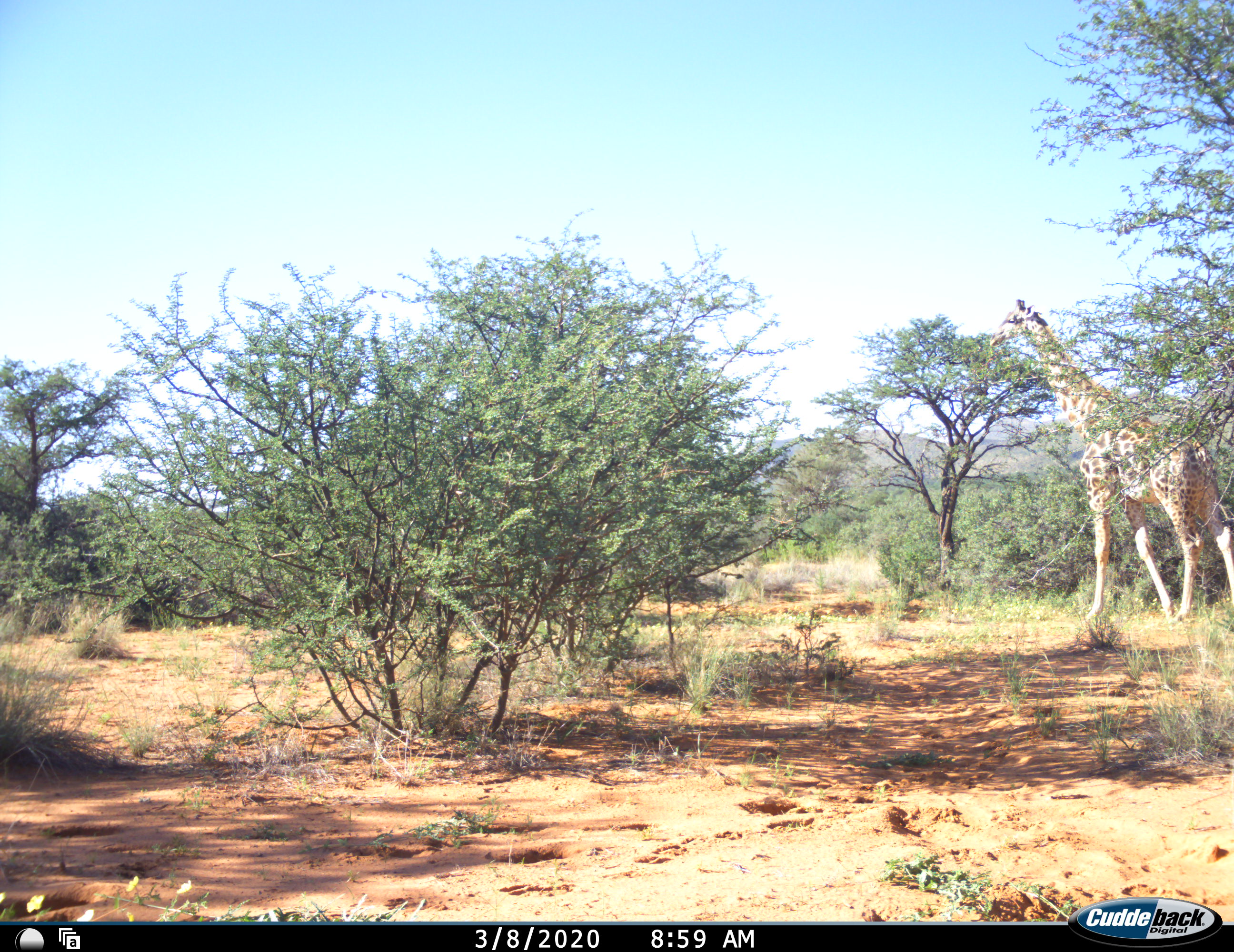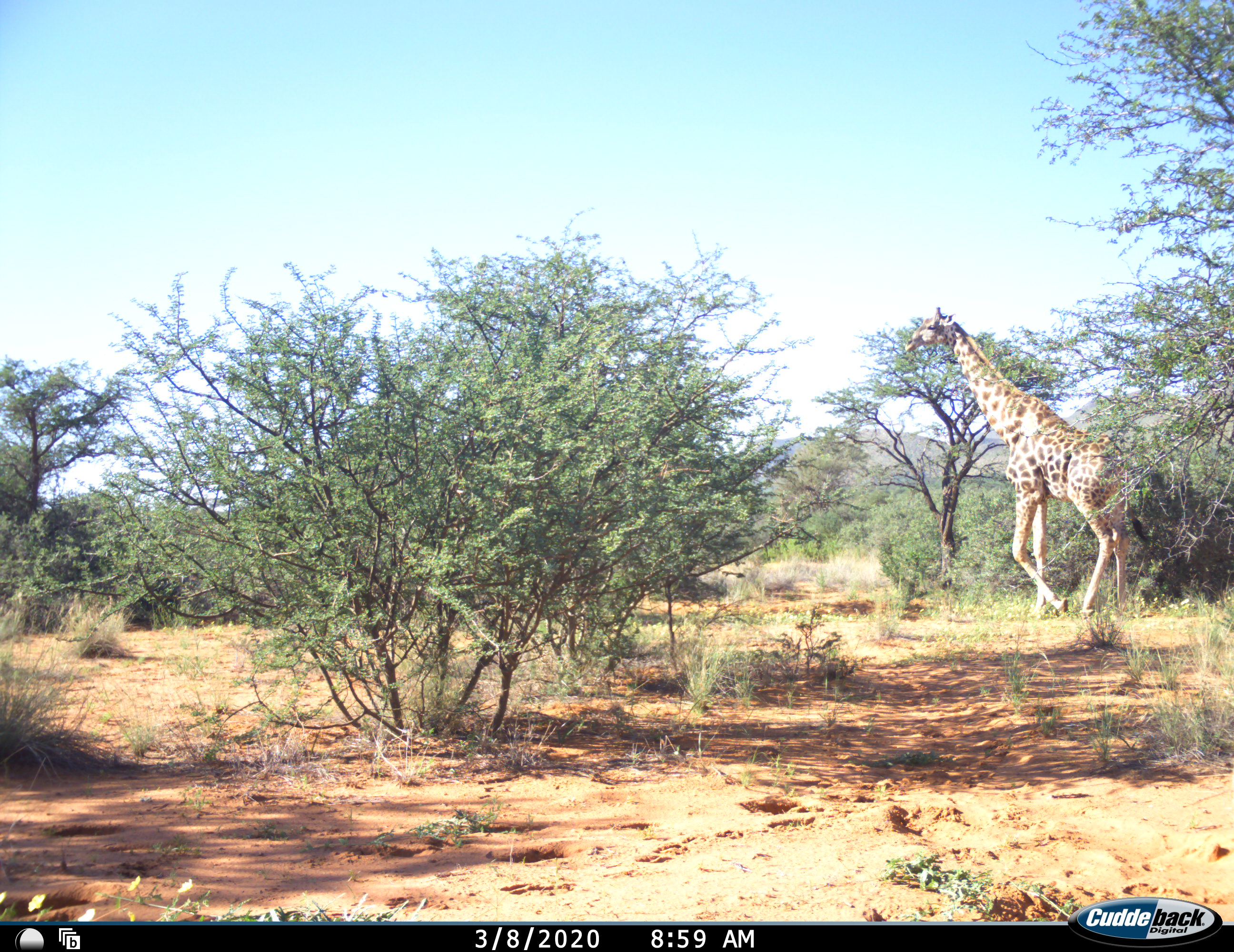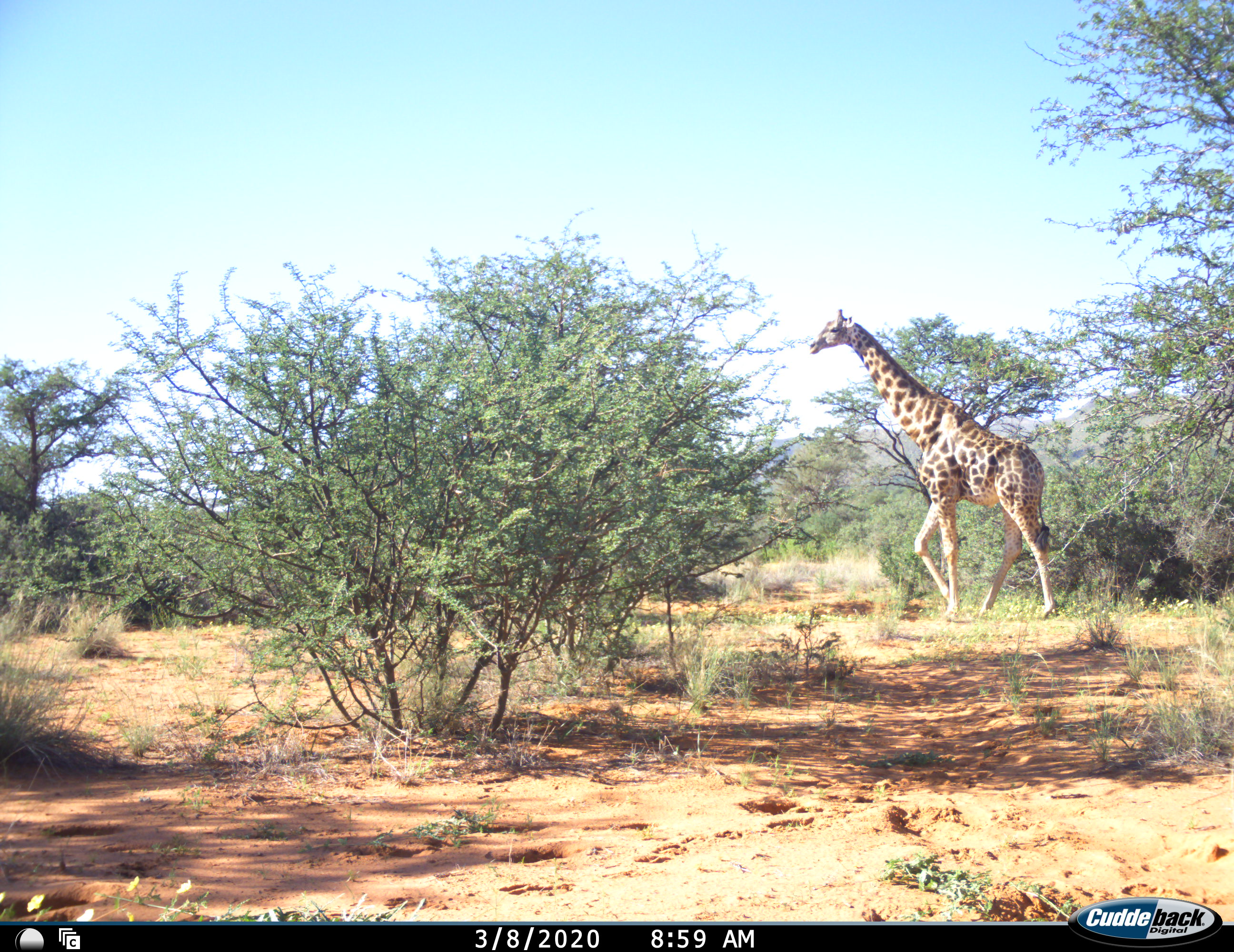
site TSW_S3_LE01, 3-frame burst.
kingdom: Animalia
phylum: Chordata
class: Mammalia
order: Artiodactyla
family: Giraffidae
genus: Giraffa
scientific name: Giraffa camelopardalis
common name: giraffe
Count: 1.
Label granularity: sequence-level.